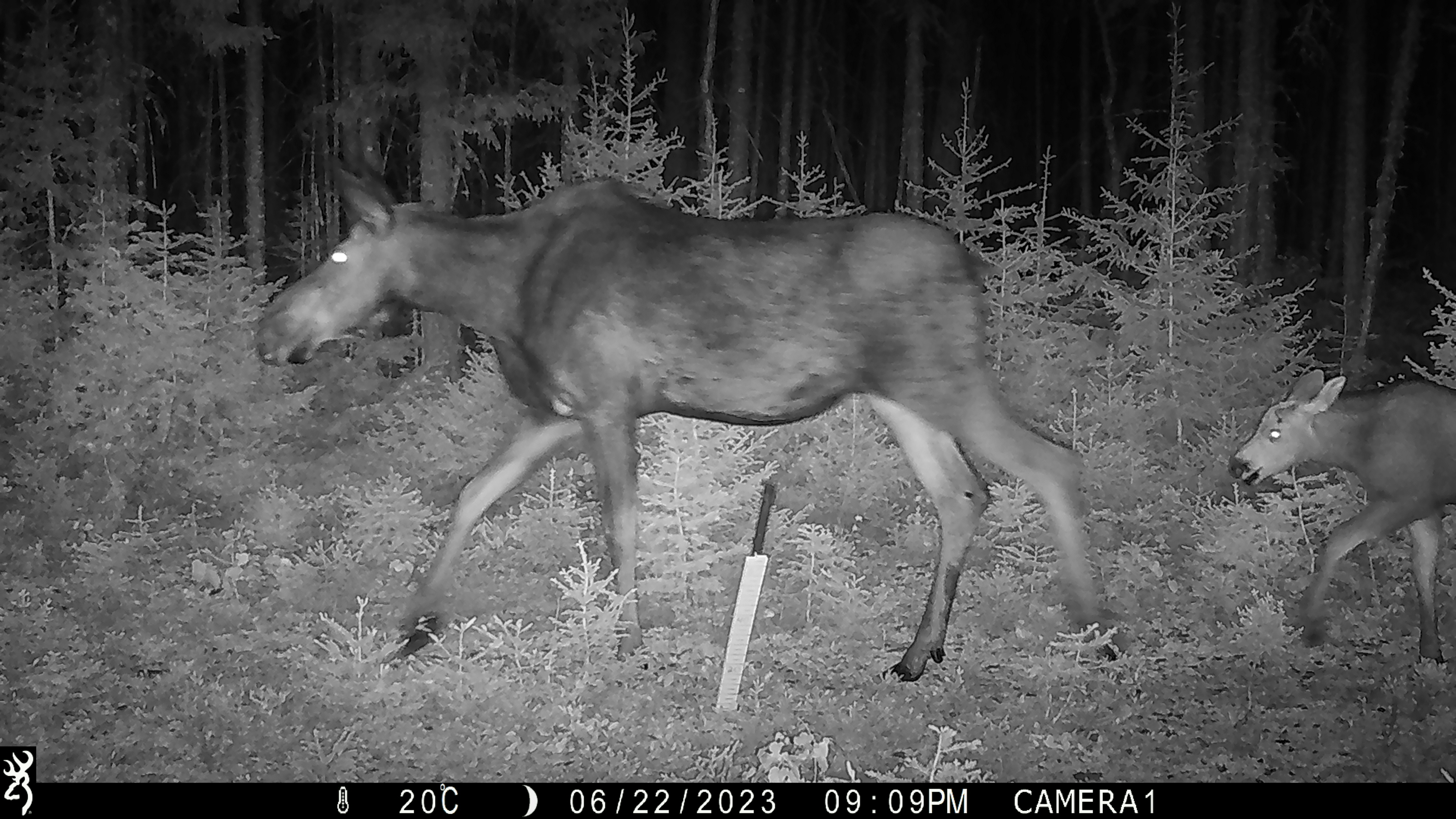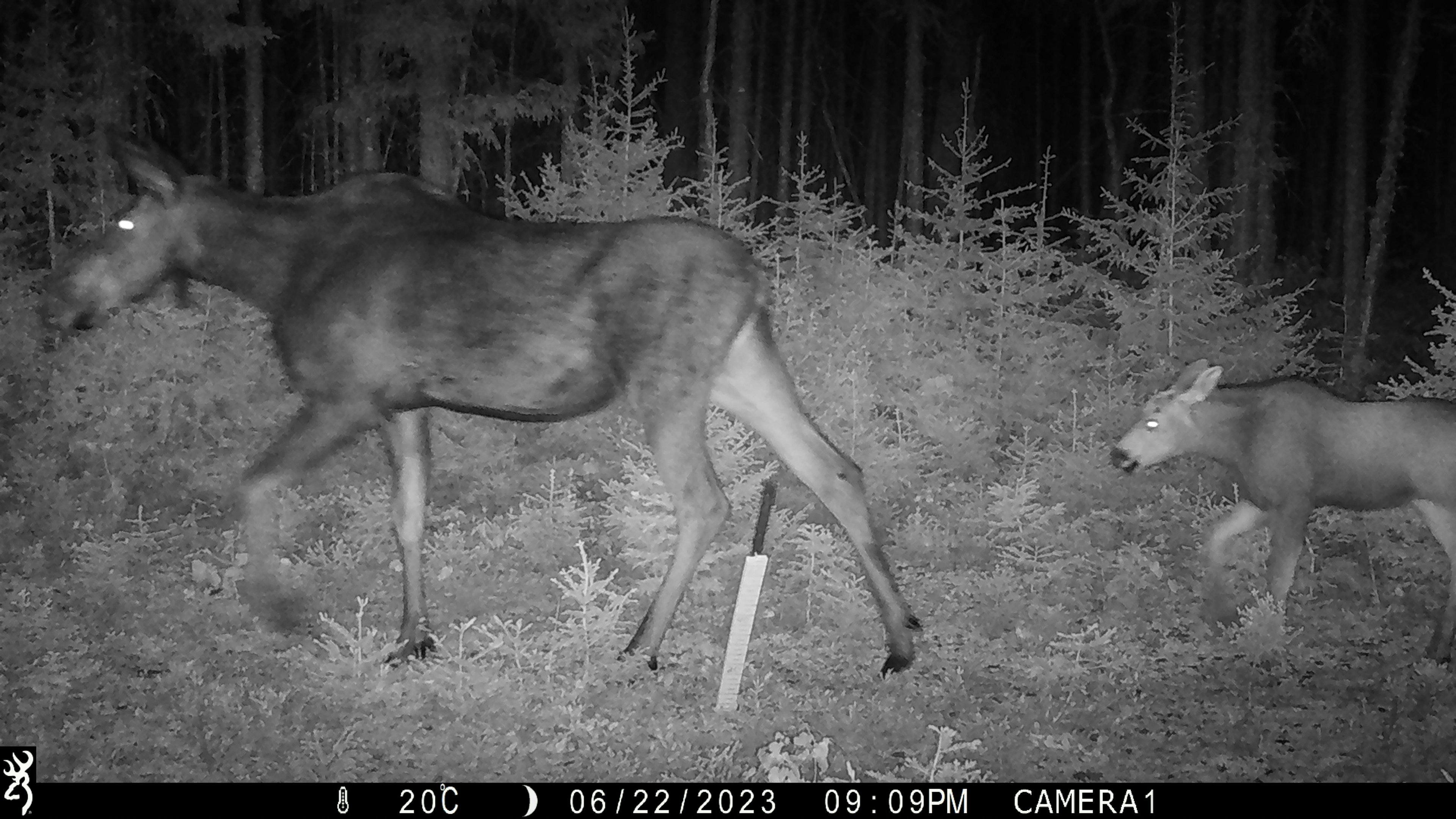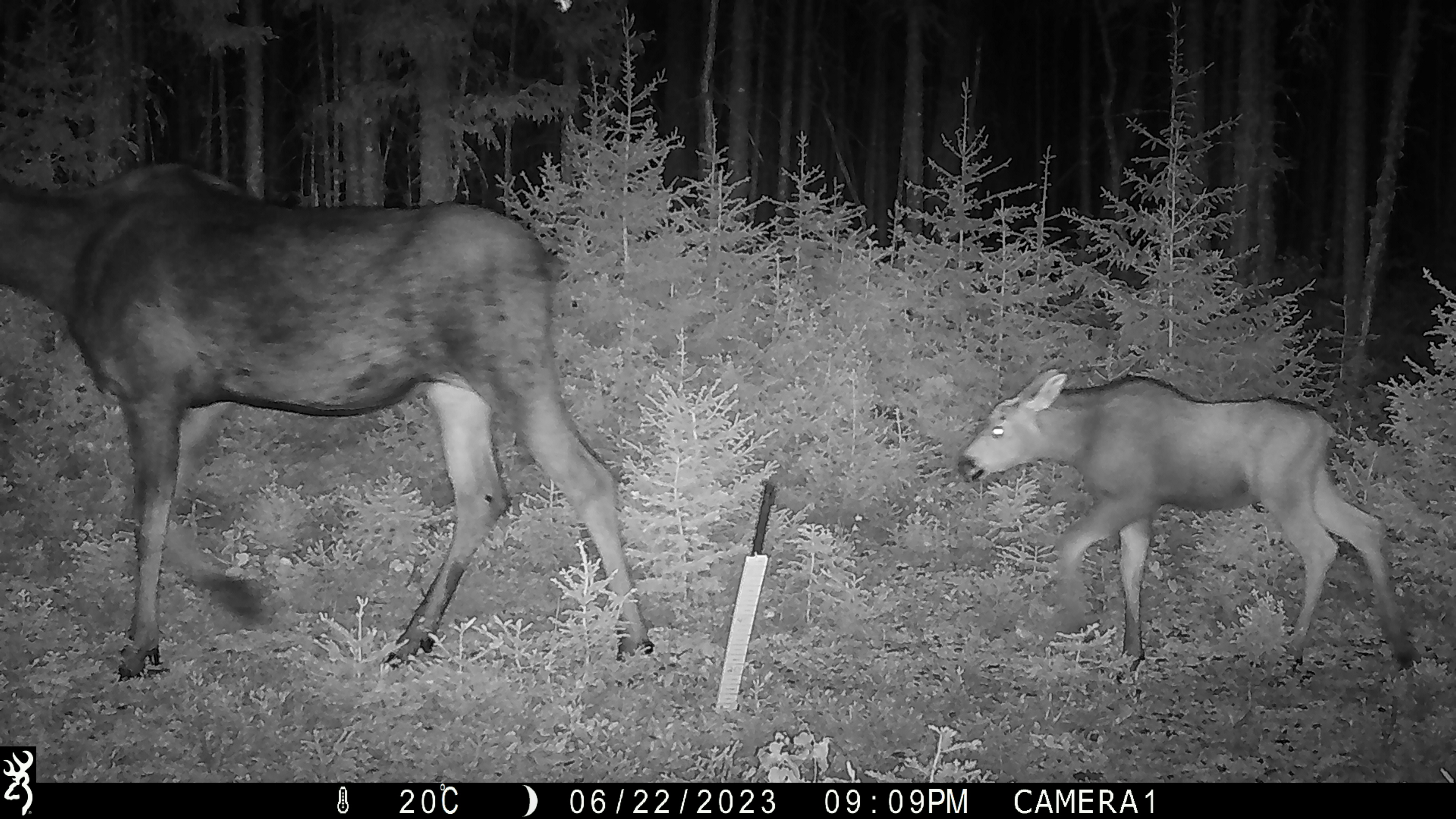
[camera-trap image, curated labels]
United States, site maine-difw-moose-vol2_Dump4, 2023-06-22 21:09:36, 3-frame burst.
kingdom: Animalia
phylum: Chordata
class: Mammalia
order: Artiodactyla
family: Cervidae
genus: Alces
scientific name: Alces alces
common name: moose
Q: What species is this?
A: Moose (Alces alces).